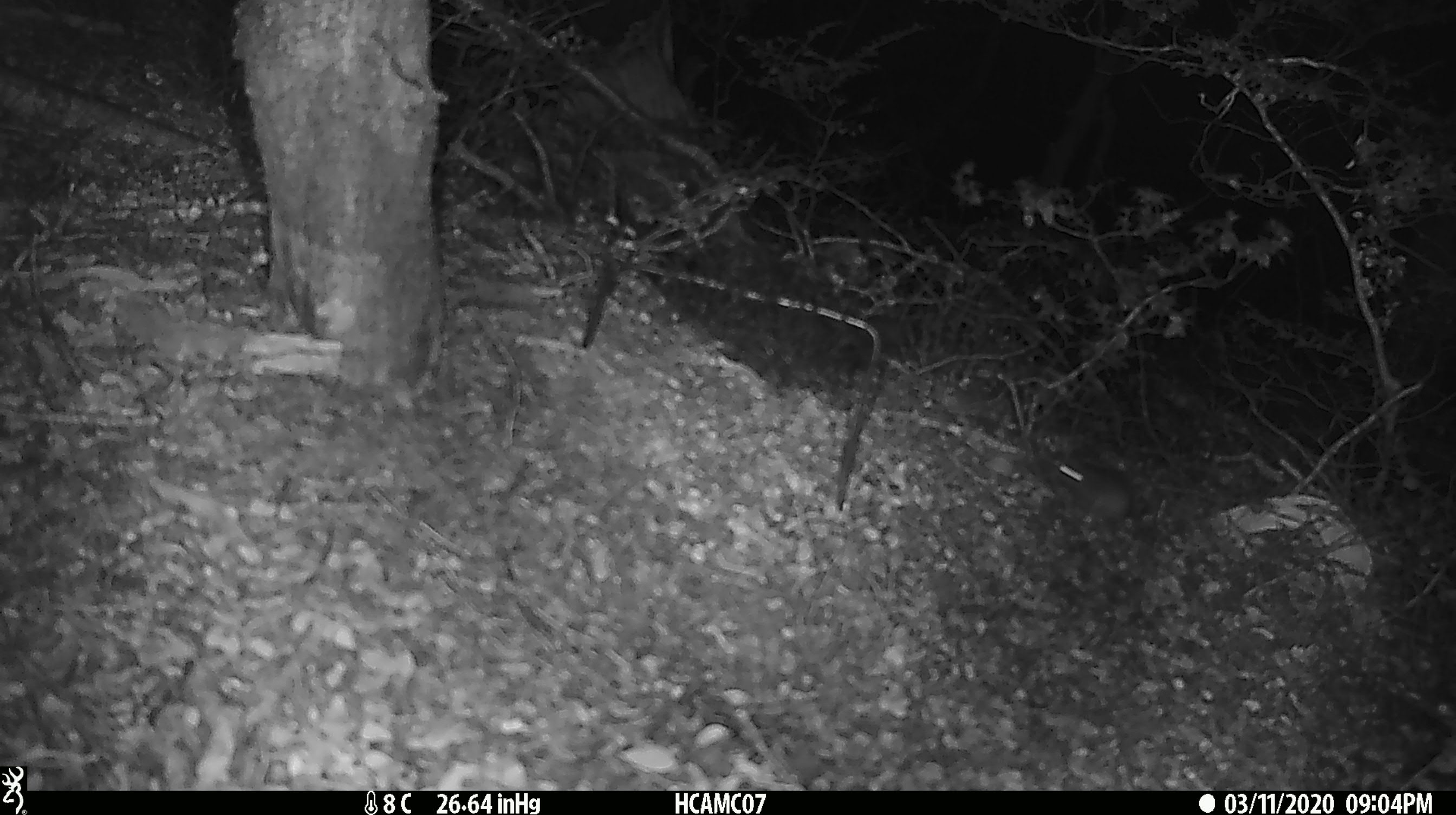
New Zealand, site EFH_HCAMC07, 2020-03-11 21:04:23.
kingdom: Animalia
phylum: Chordata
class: Mammalia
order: Rodentia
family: Muridae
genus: Mus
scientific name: Mus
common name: mouse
Mouse (Mus).